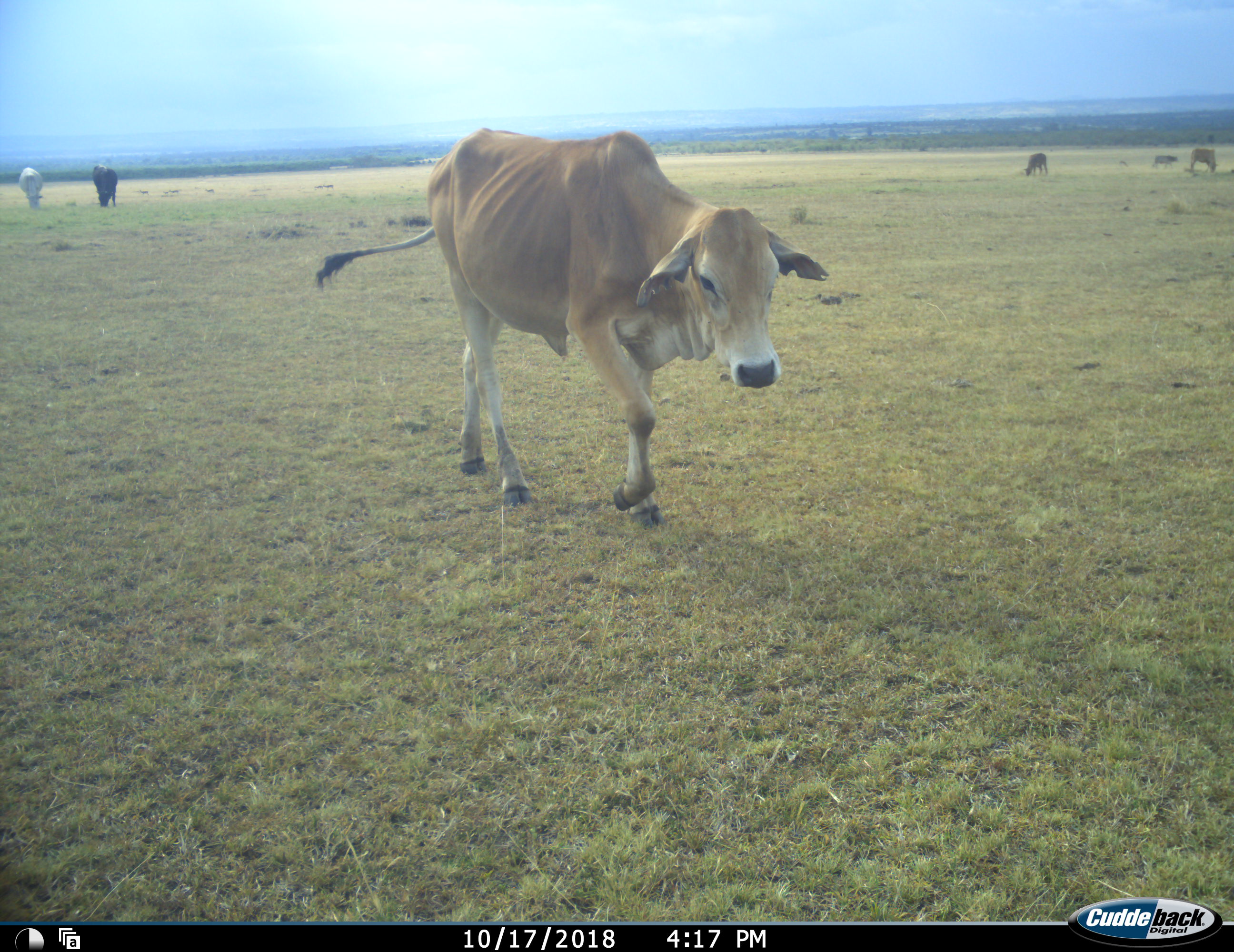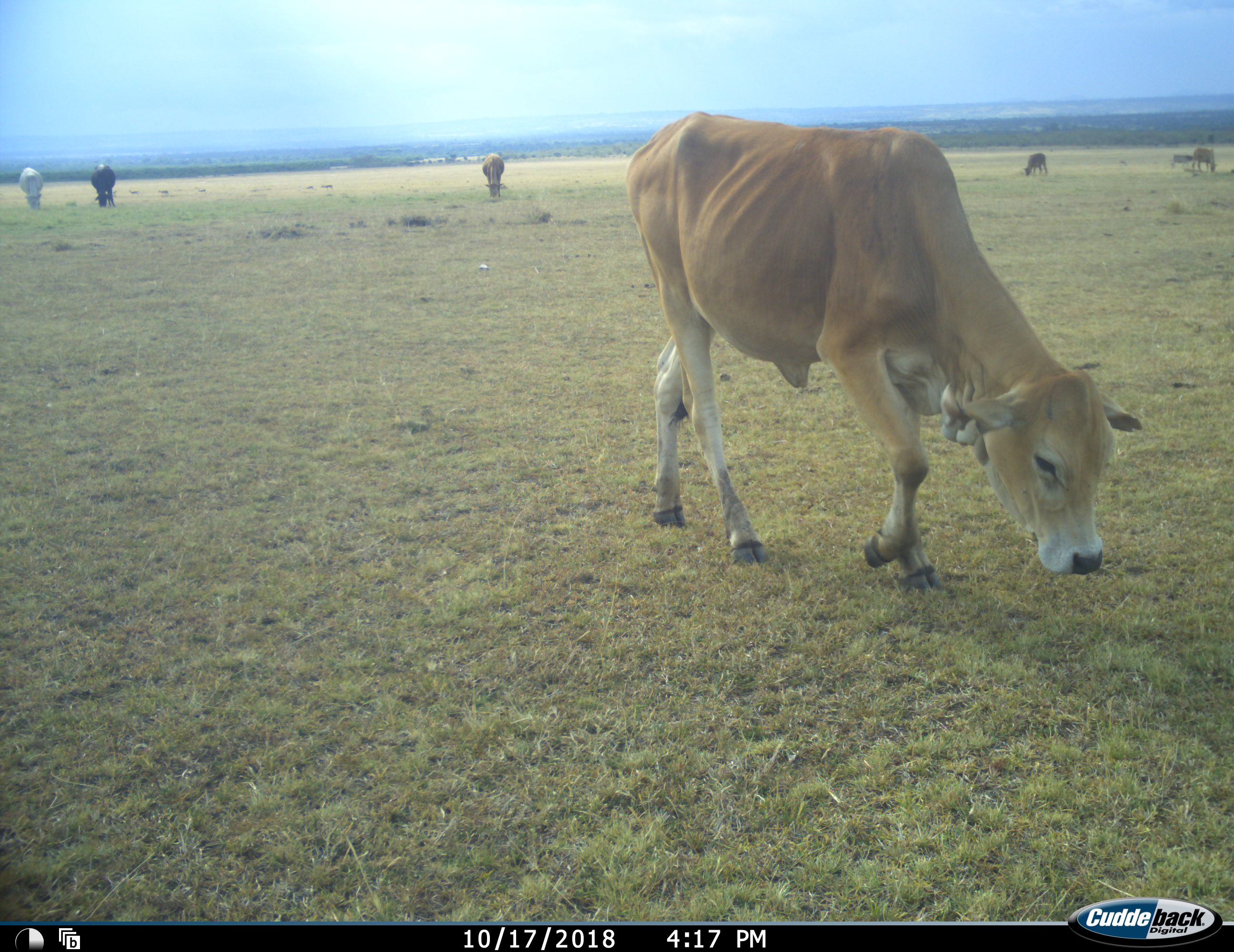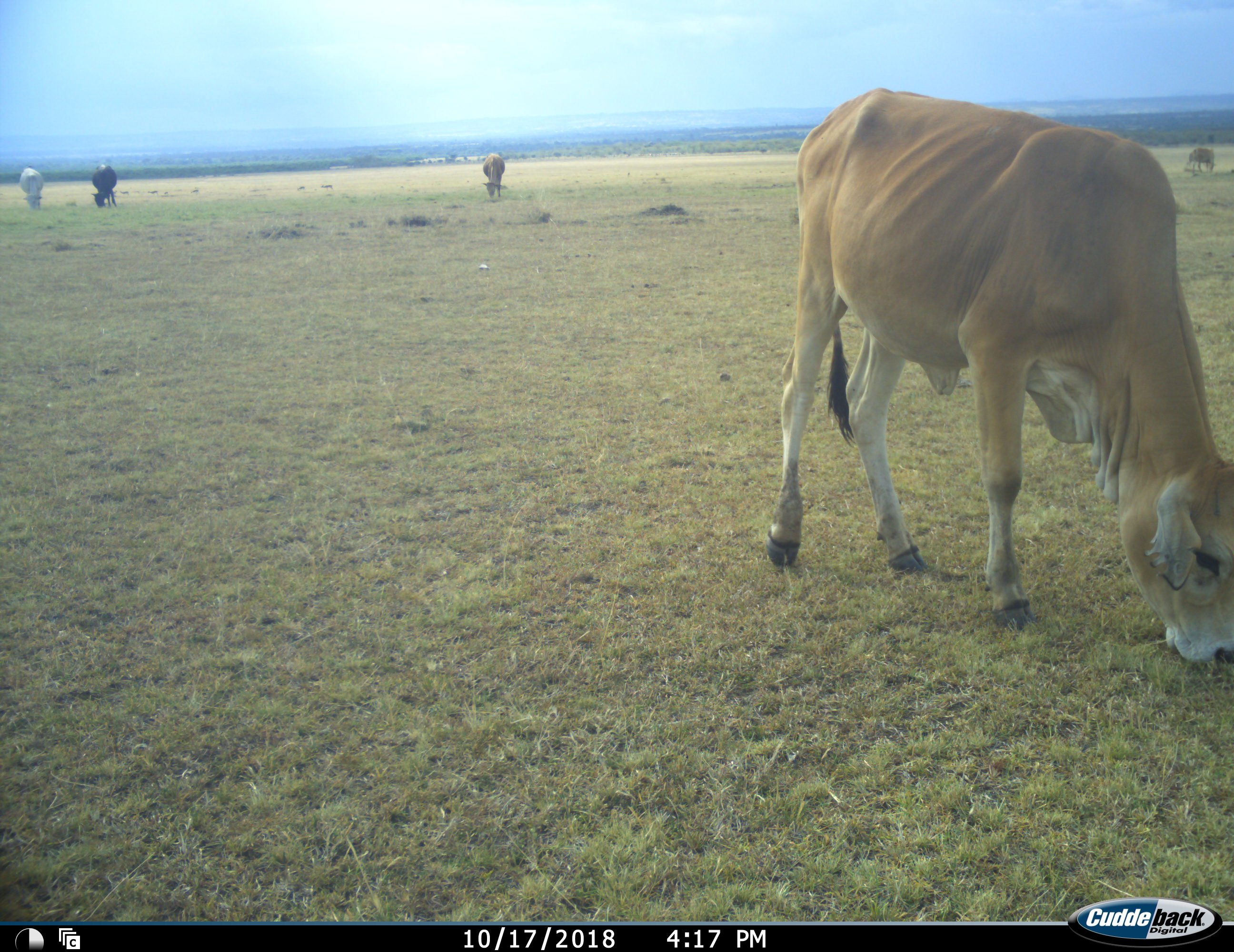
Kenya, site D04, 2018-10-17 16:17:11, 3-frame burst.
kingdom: Animalia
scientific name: Animalia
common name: animal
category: domesticanimal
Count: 7.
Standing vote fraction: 22%.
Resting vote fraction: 0%.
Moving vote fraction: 78%.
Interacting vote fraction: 0%.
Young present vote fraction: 0%.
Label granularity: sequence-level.